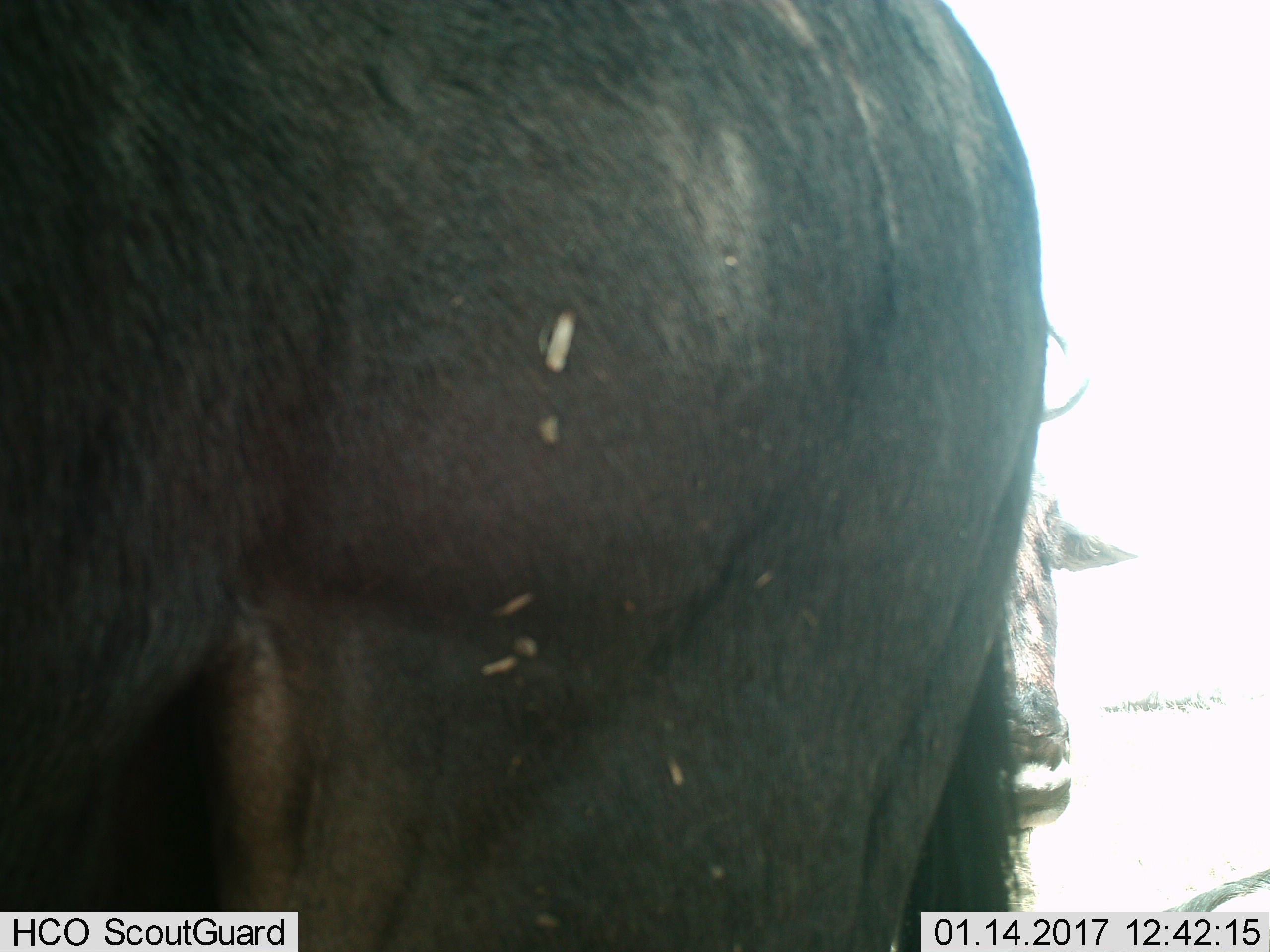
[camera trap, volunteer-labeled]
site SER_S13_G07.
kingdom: Animalia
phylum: Chordata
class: Mammalia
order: Artiodactyla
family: Bovidae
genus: Connochaetes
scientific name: Connochaetes taurinus taurinus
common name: blue wildebeest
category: wildebeestblue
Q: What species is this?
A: Wildebeestblue (blue wildebeest) (Connochaetes taurinus taurinus).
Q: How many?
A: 2.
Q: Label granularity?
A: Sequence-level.